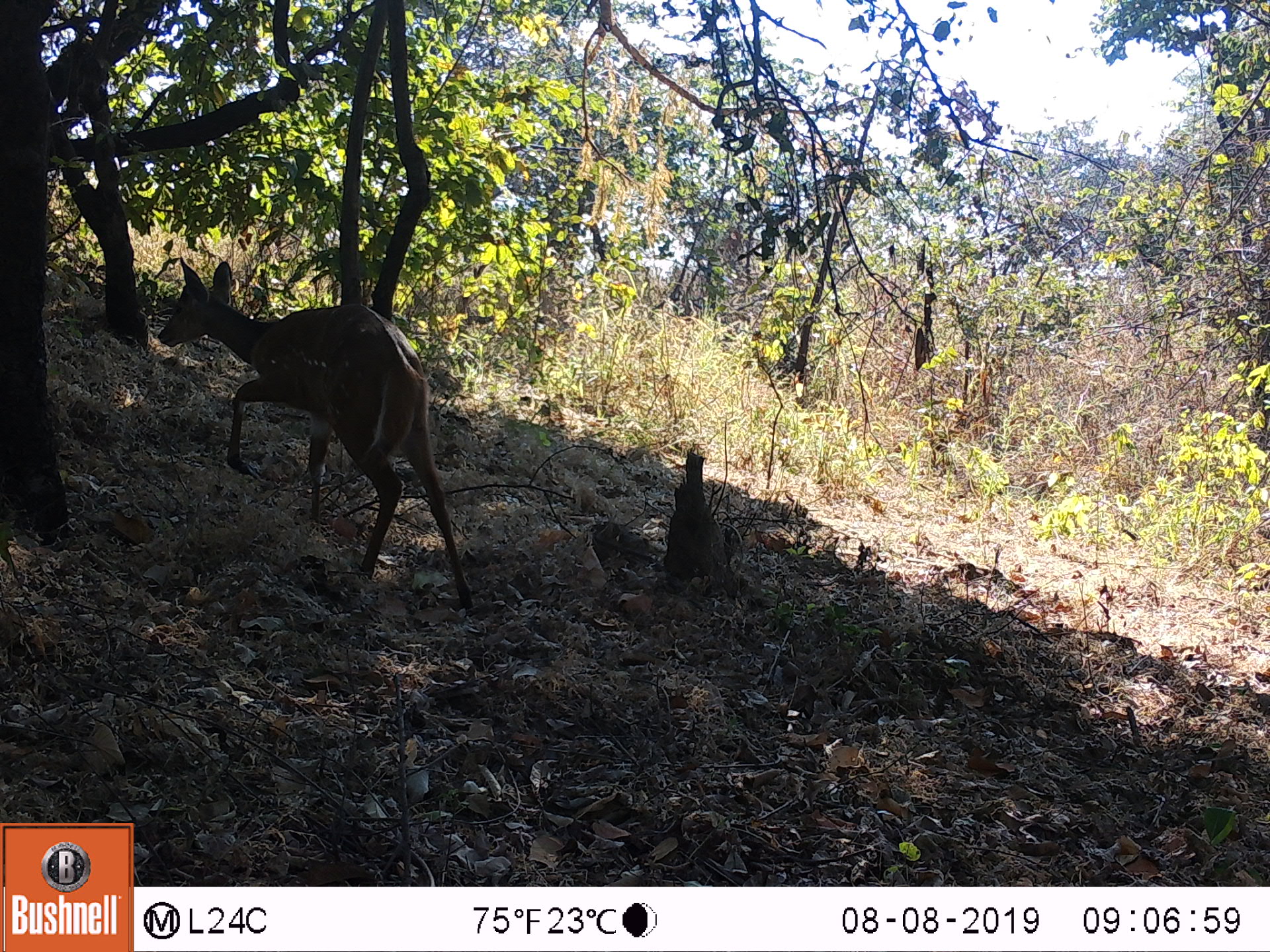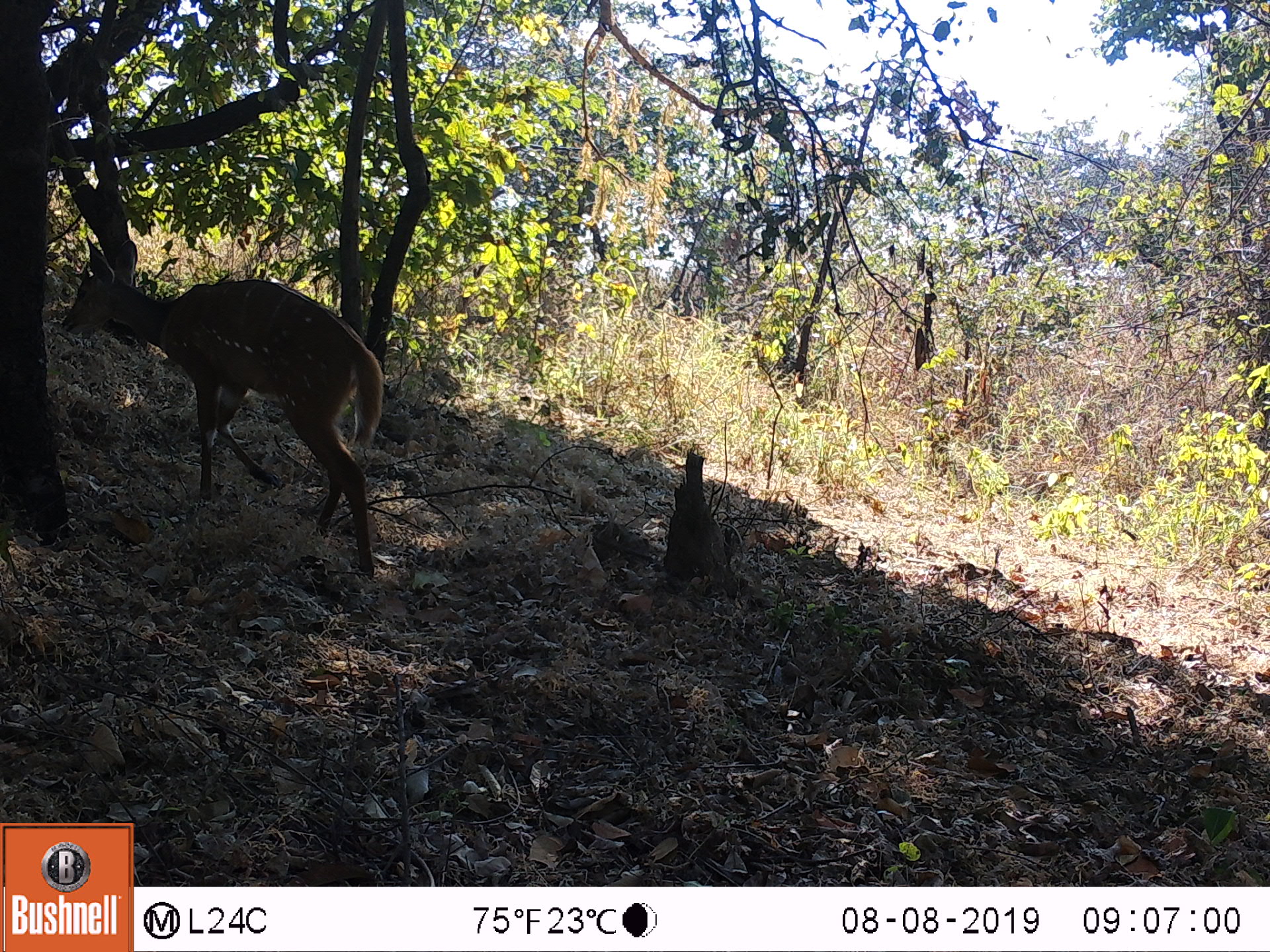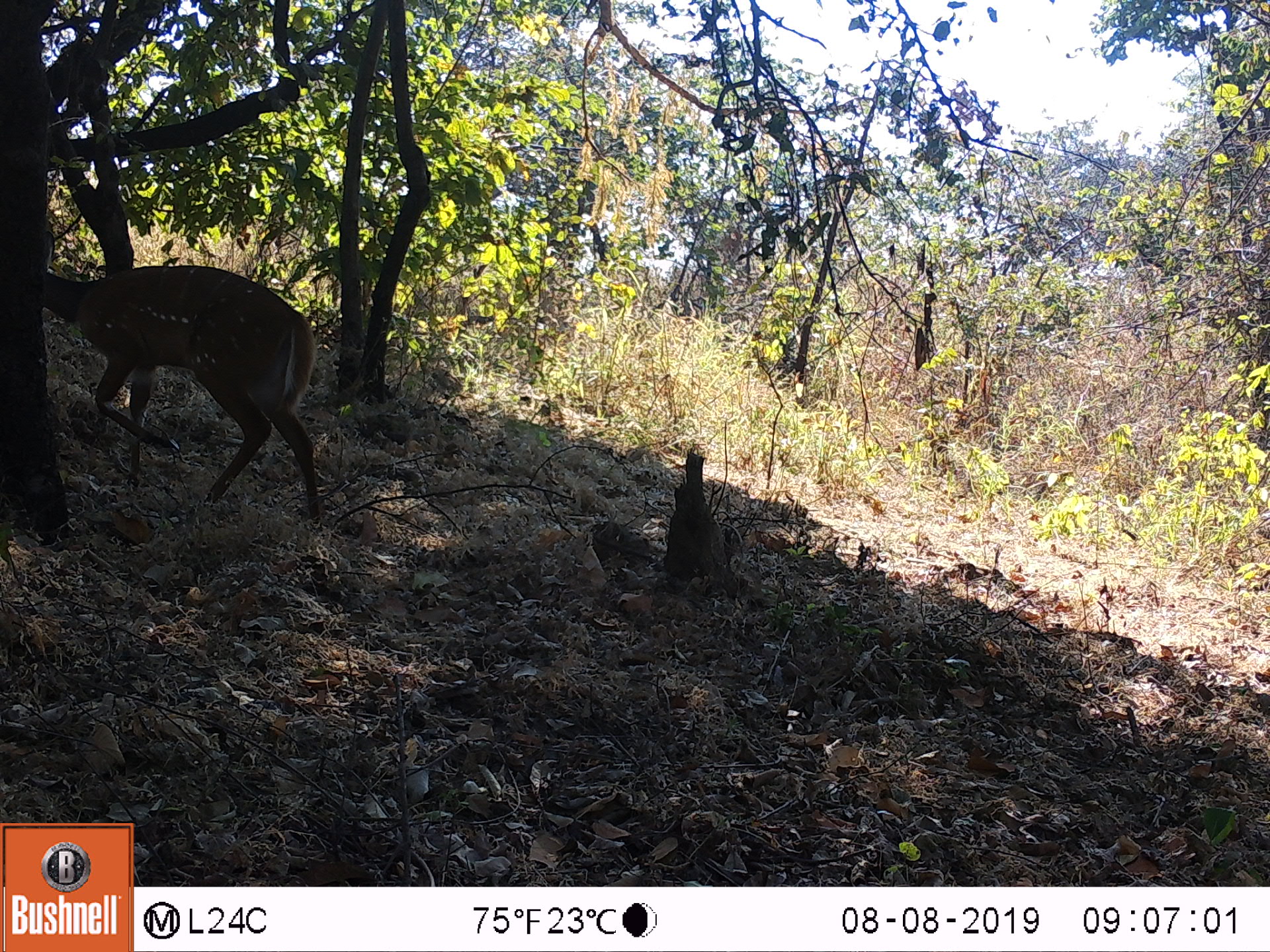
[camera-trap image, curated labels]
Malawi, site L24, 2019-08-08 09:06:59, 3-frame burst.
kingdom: Animalia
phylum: Chordata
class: Mammalia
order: Artiodactyla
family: Bovidae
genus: Tragelaphus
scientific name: Tragelaphus sylvaticus sylvaticus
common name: cape bushbuck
Cape bushbuck (Tragelaphus sylvaticus sylvaticus), count 1.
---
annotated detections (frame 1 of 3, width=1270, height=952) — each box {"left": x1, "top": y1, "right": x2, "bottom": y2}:
cape bushbuck: {"left": 152, "top": 251, "right": 481, "bottom": 623}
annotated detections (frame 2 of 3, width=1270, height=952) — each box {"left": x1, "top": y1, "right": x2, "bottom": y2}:
cape bushbuck: {"left": 56, "top": 229, "right": 387, "bottom": 585}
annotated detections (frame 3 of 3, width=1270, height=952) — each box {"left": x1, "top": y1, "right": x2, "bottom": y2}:
cape bushbuck: {"left": 38, "top": 261, "right": 325, "bottom": 517}